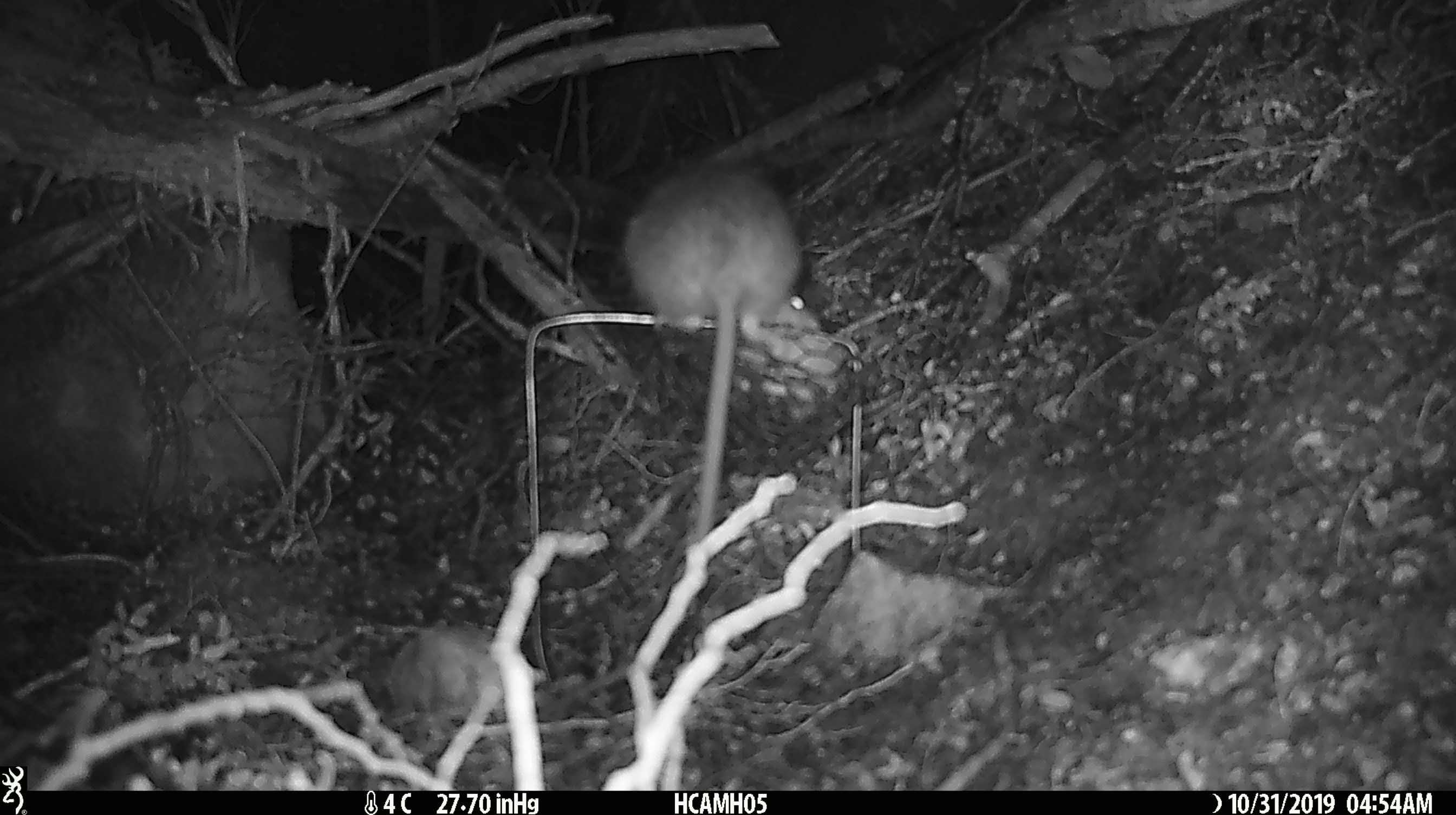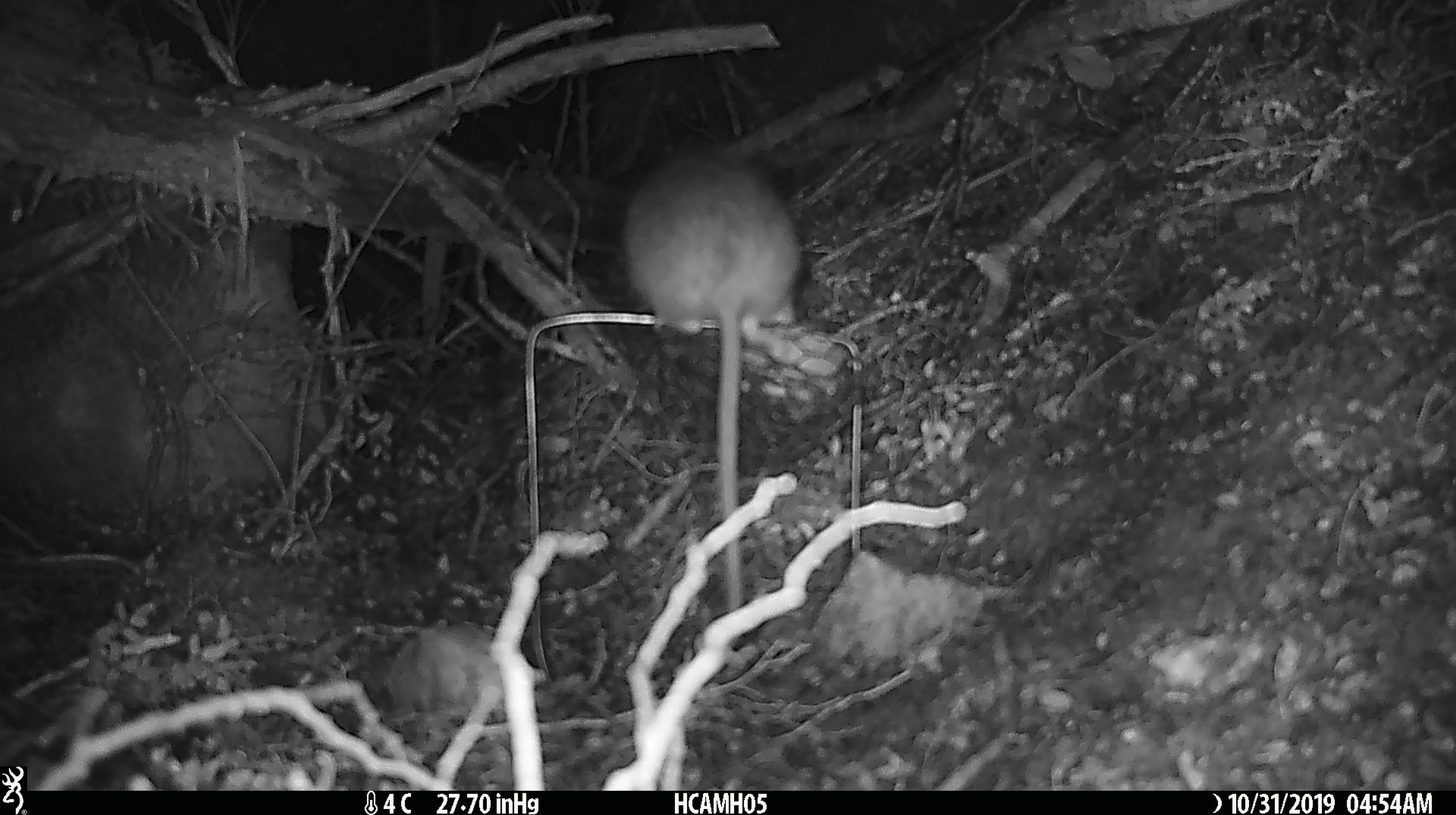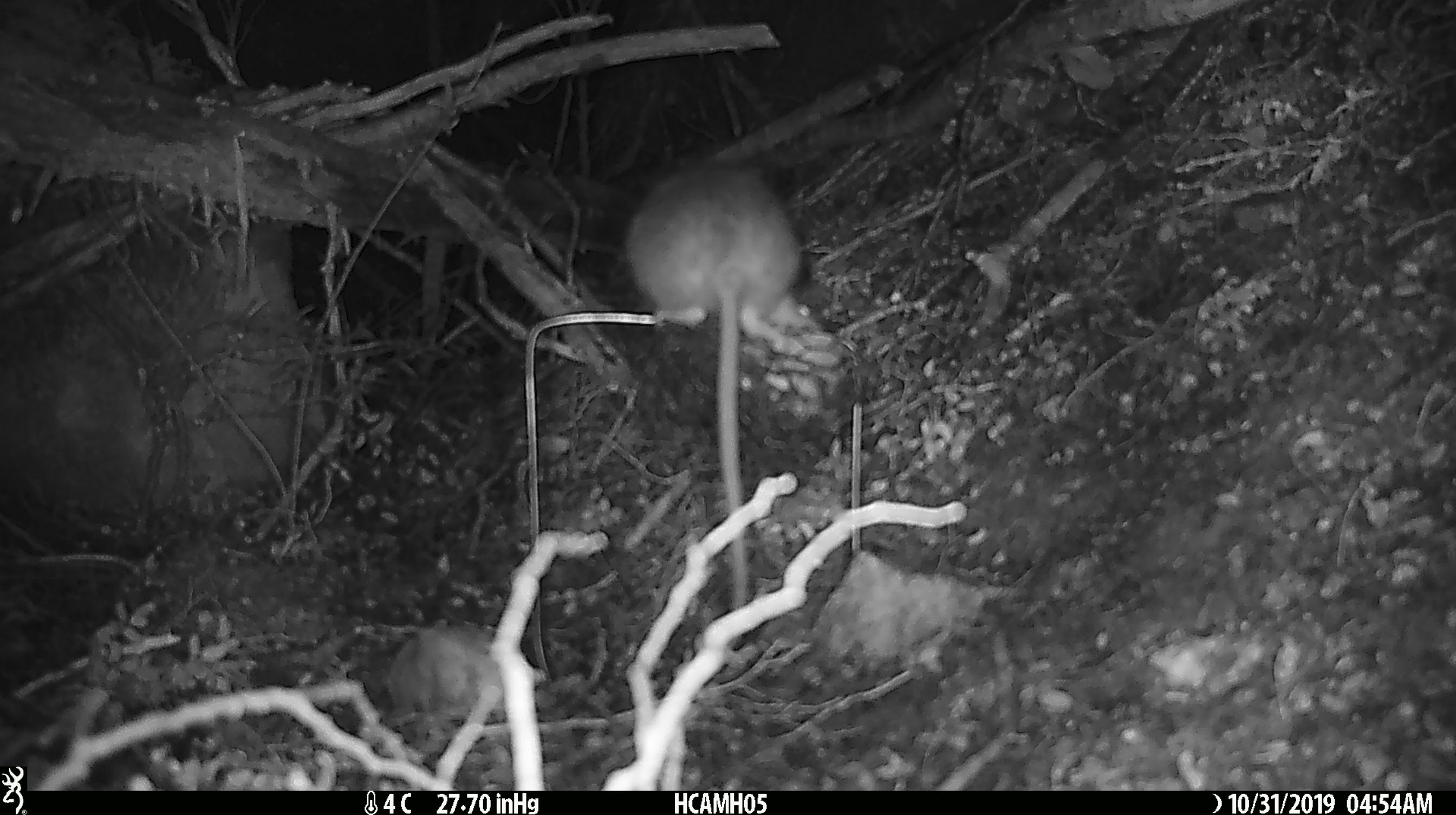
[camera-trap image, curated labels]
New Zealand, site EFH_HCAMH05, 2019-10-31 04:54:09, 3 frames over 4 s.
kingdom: Animalia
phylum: Chordata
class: Mammalia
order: Rodentia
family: Muridae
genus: Rattus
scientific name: Rattus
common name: rat